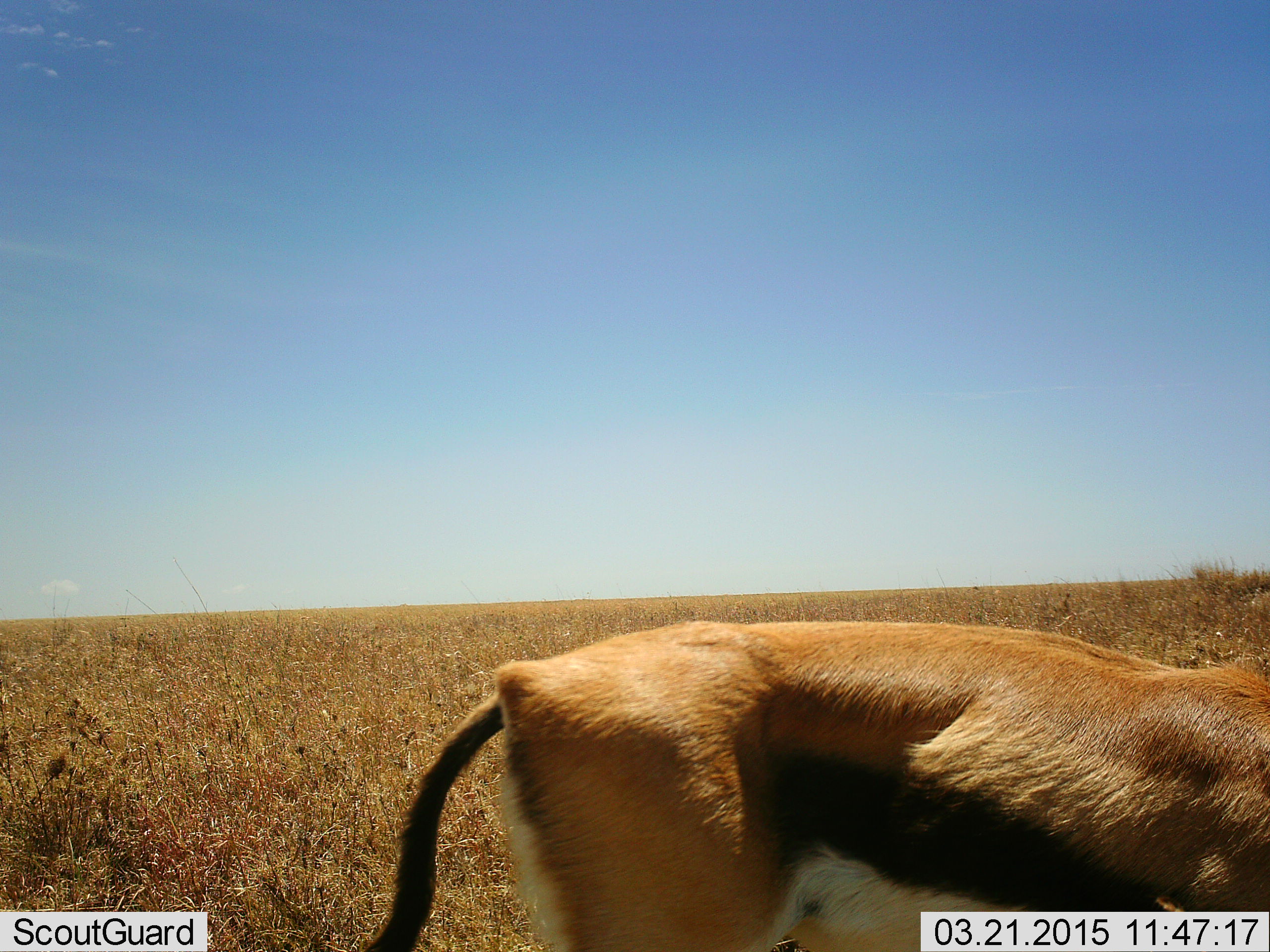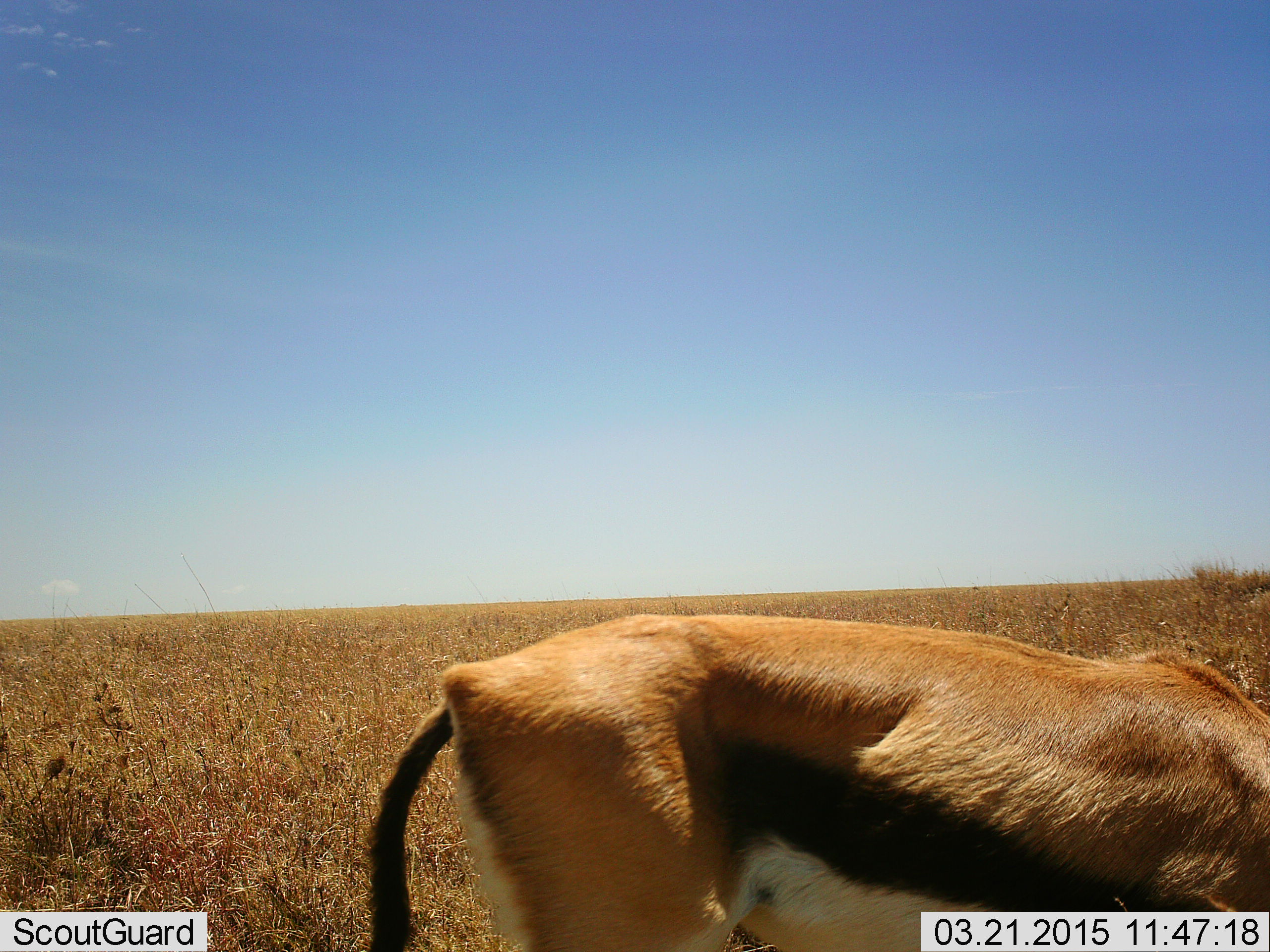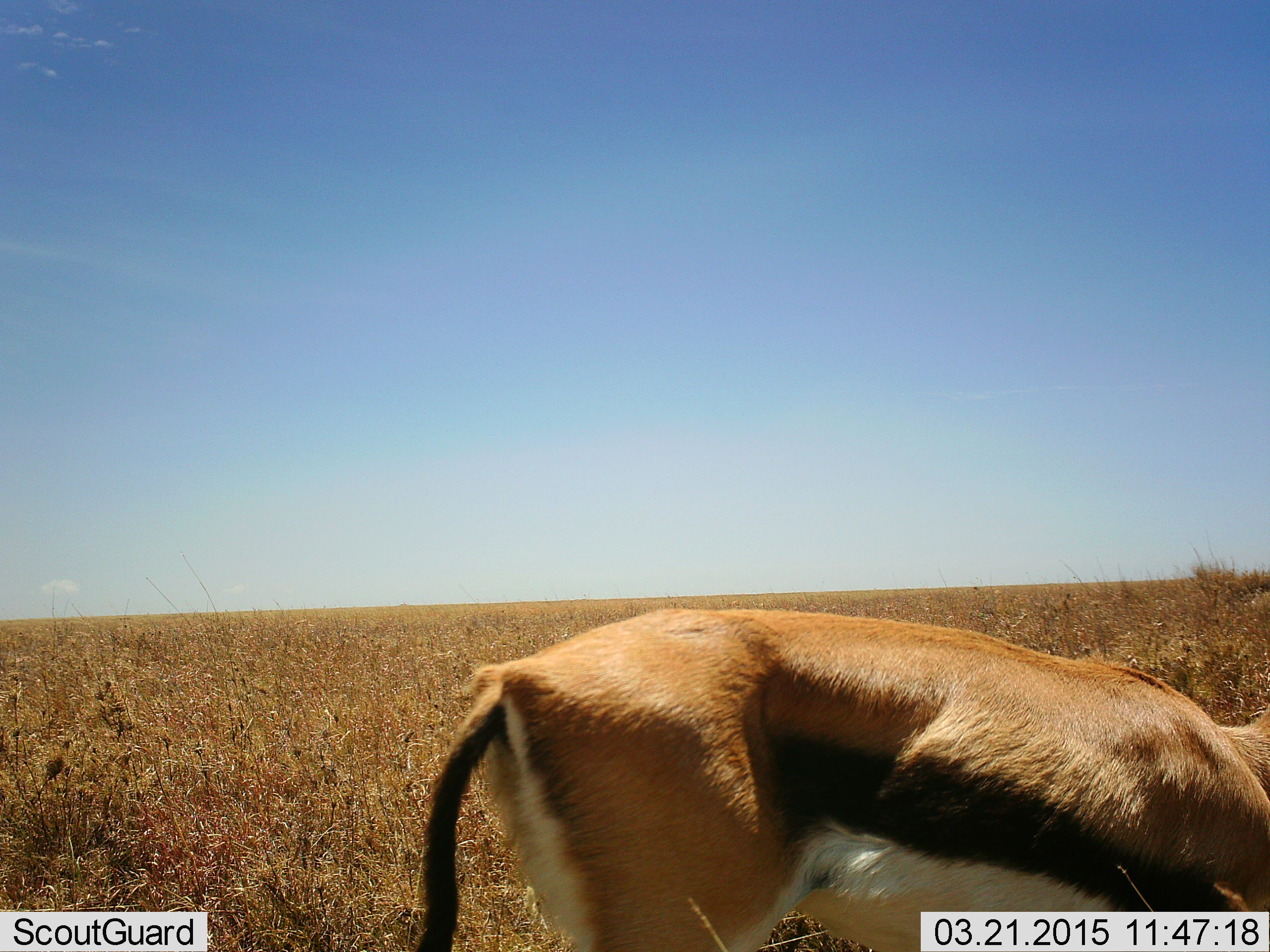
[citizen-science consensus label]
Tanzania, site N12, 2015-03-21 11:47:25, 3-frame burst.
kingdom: Animalia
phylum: Chordata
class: Mammalia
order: Artiodactyla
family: Bovidae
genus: Eudorcas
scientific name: Eudorcas thomsonii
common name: thomson's gazelle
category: gazellethomsons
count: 1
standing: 30%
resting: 0%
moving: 0%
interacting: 0%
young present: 0%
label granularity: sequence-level